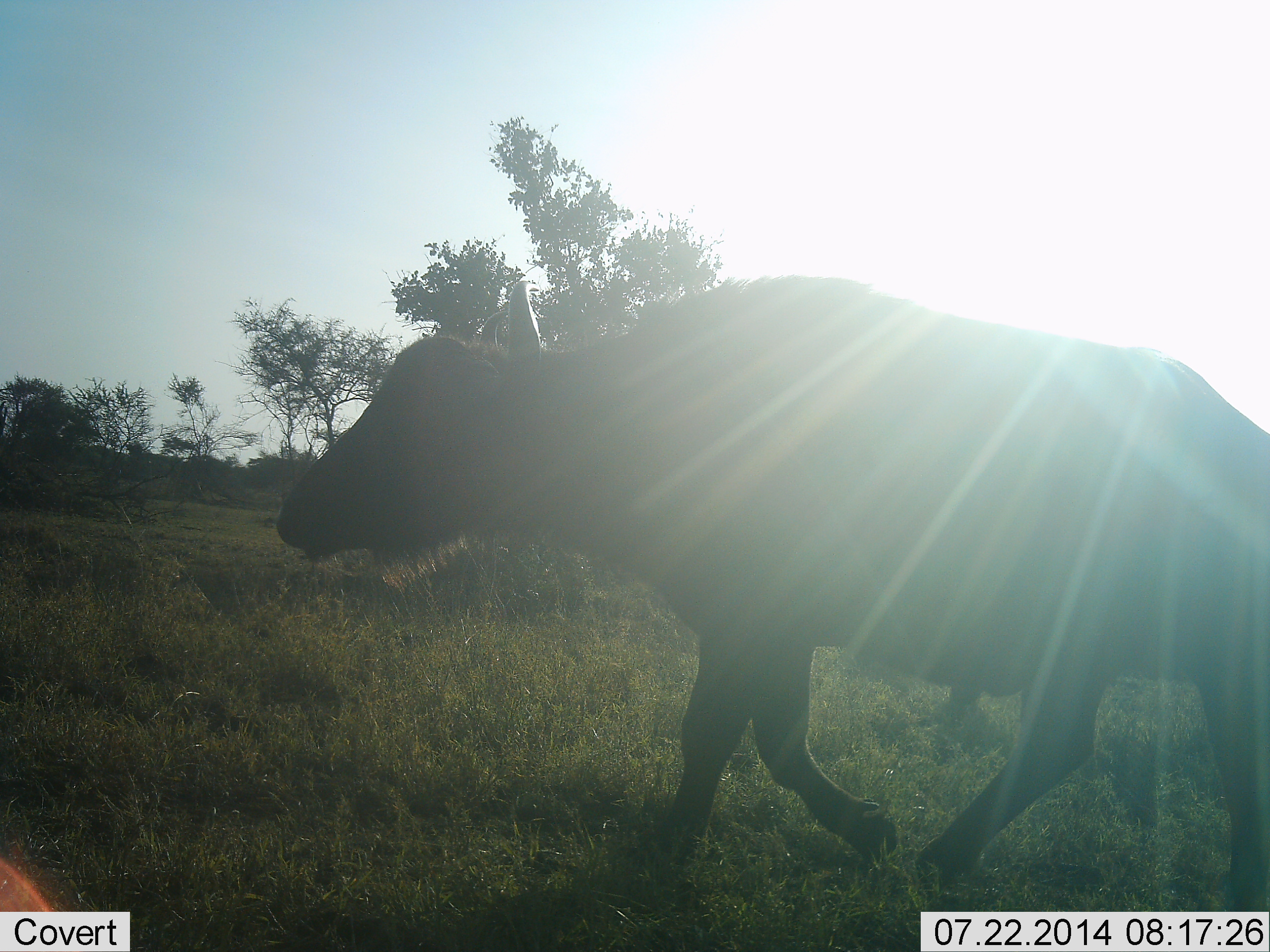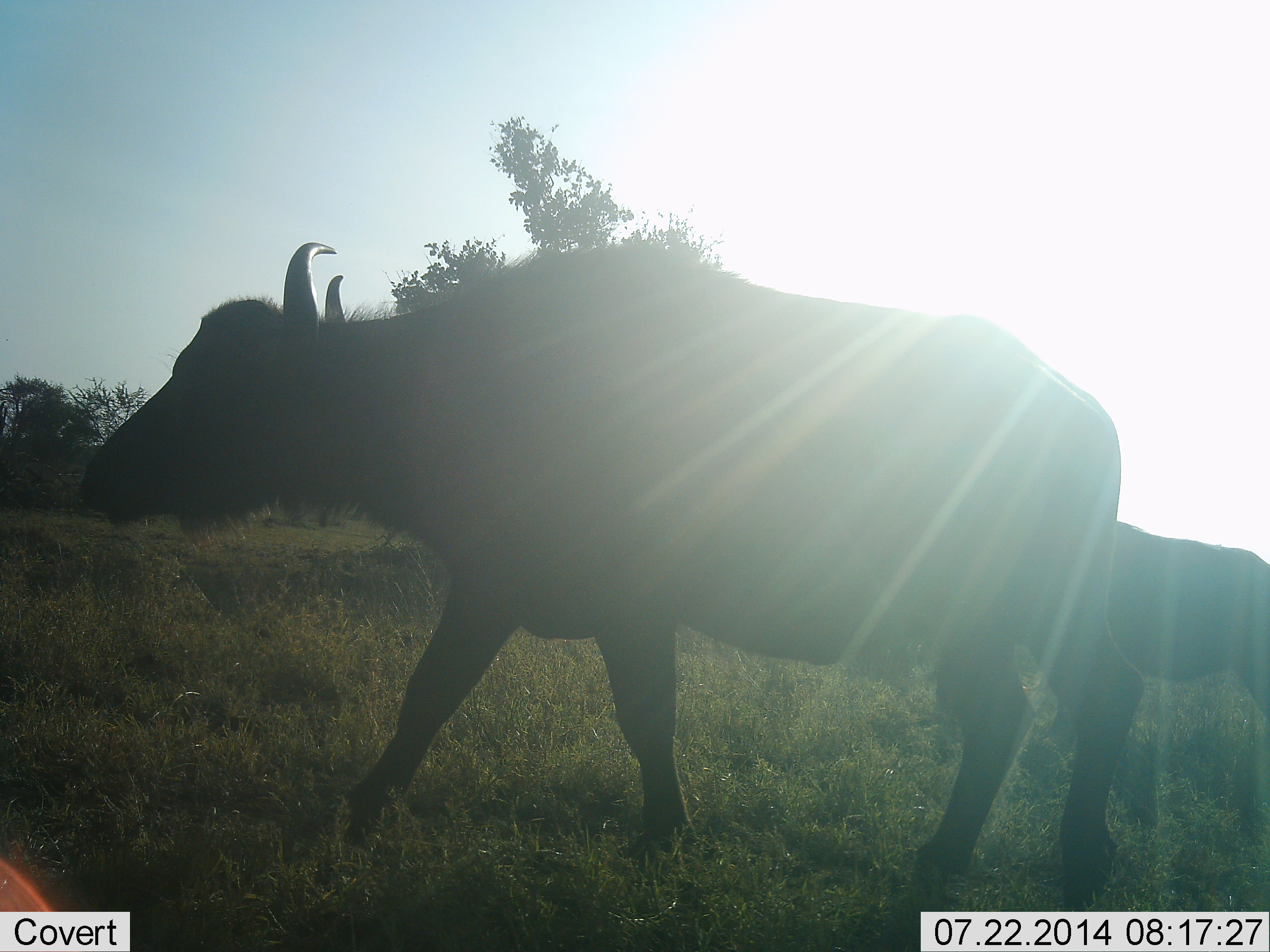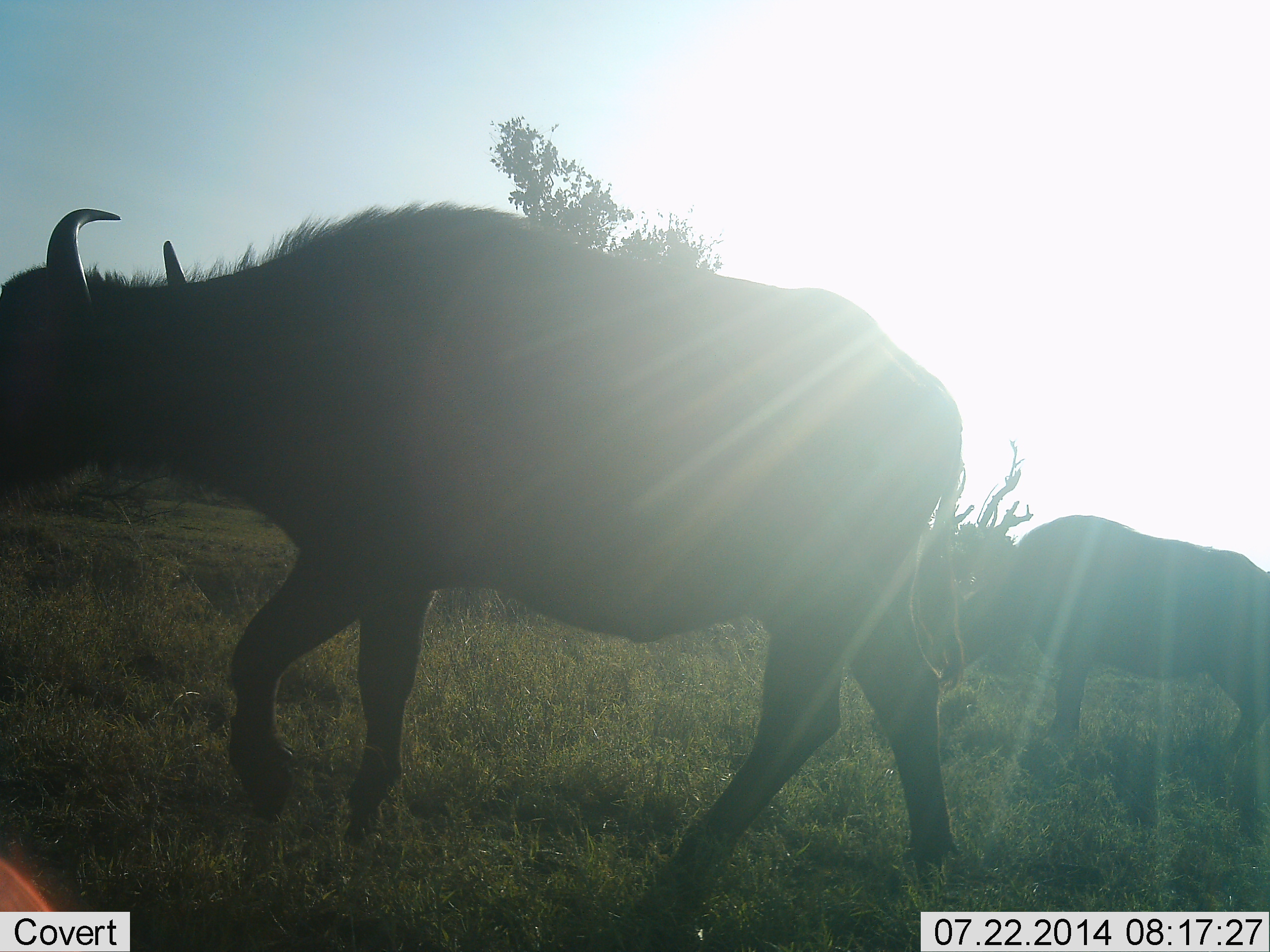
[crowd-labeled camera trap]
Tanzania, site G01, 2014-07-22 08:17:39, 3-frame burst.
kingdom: Animalia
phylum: Chordata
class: Mammalia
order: Artiodactyla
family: Bovidae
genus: Syncerus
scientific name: Syncerus caffer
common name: cape buffalo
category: buffalo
Buffalo (cape buffalo) (Syncerus caffer), count 2. Behavior (volunteer vote fractions): standing 10%, resting 0%, moving 100%, interacting 0%. Young present (vote fraction): 10%. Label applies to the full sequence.